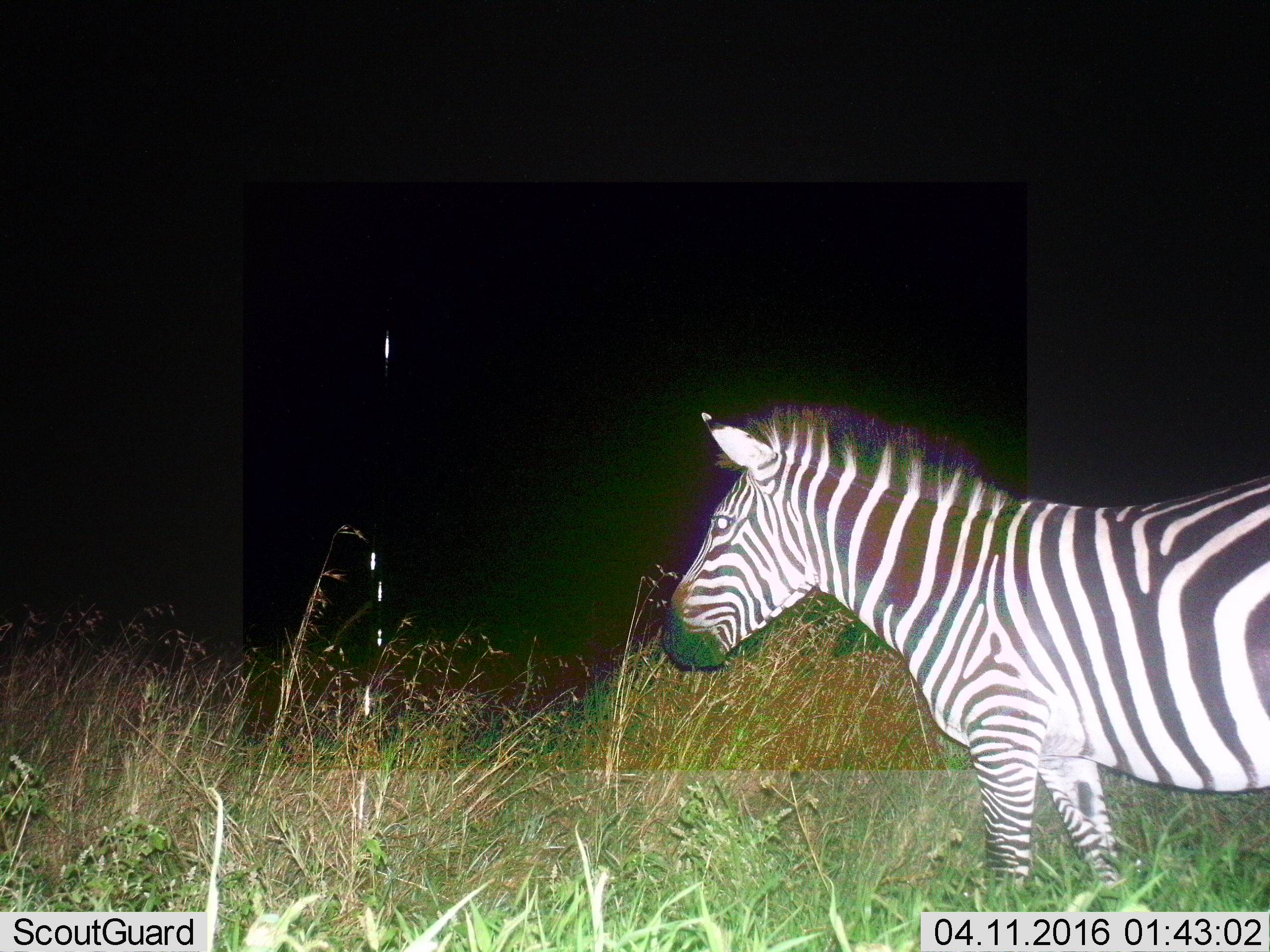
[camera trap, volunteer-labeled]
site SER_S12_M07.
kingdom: Animalia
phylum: Chordata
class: Mammalia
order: Perissodactyla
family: Equidae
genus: Equus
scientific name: Equus quagga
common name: plains zebra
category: zebraplains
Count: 1.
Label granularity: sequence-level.